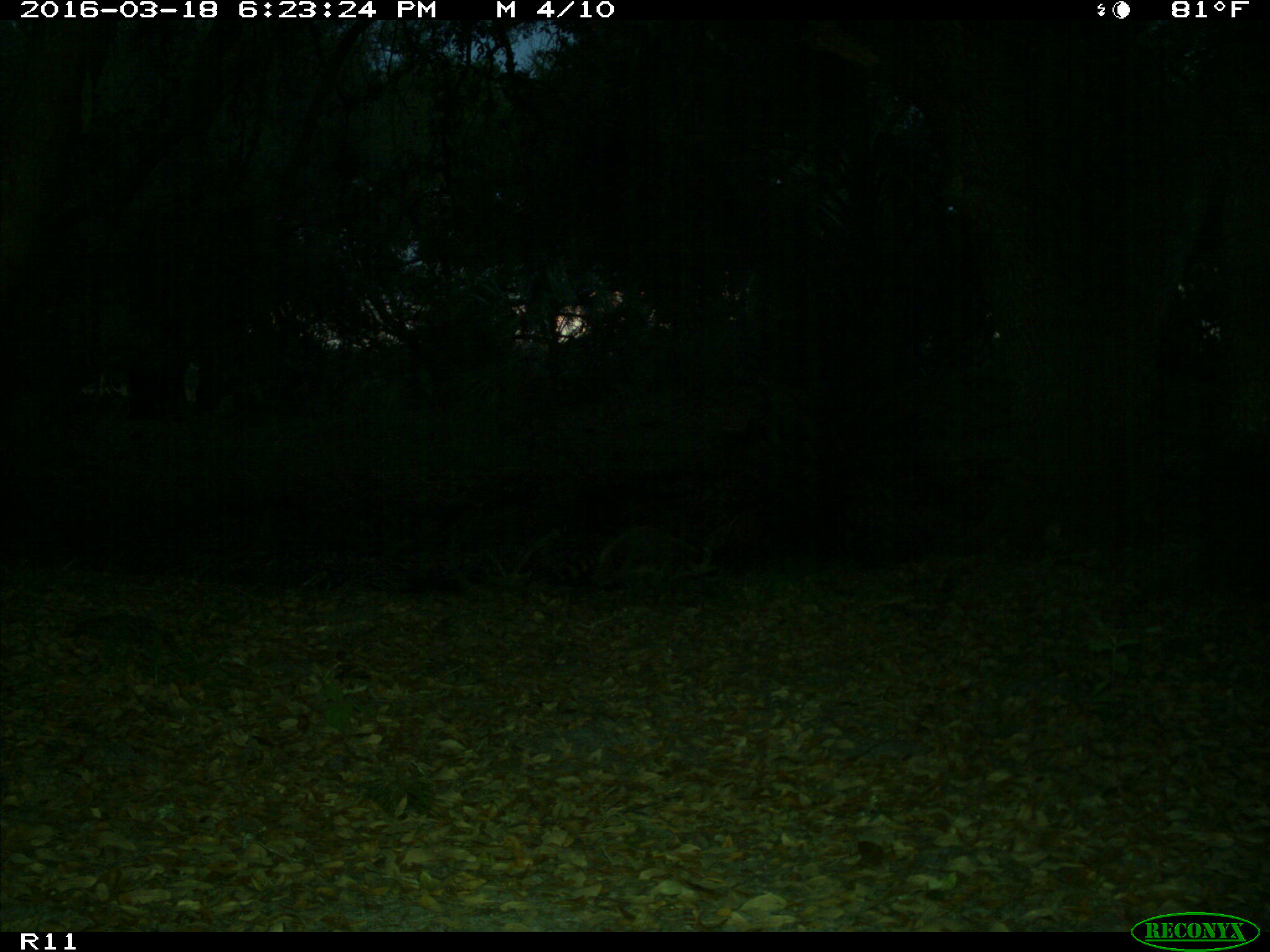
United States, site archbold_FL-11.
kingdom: Animalia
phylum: Chordata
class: Mammalia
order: Carnivora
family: Procyonidae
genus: Procyon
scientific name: Procyon lotor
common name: common raccoon